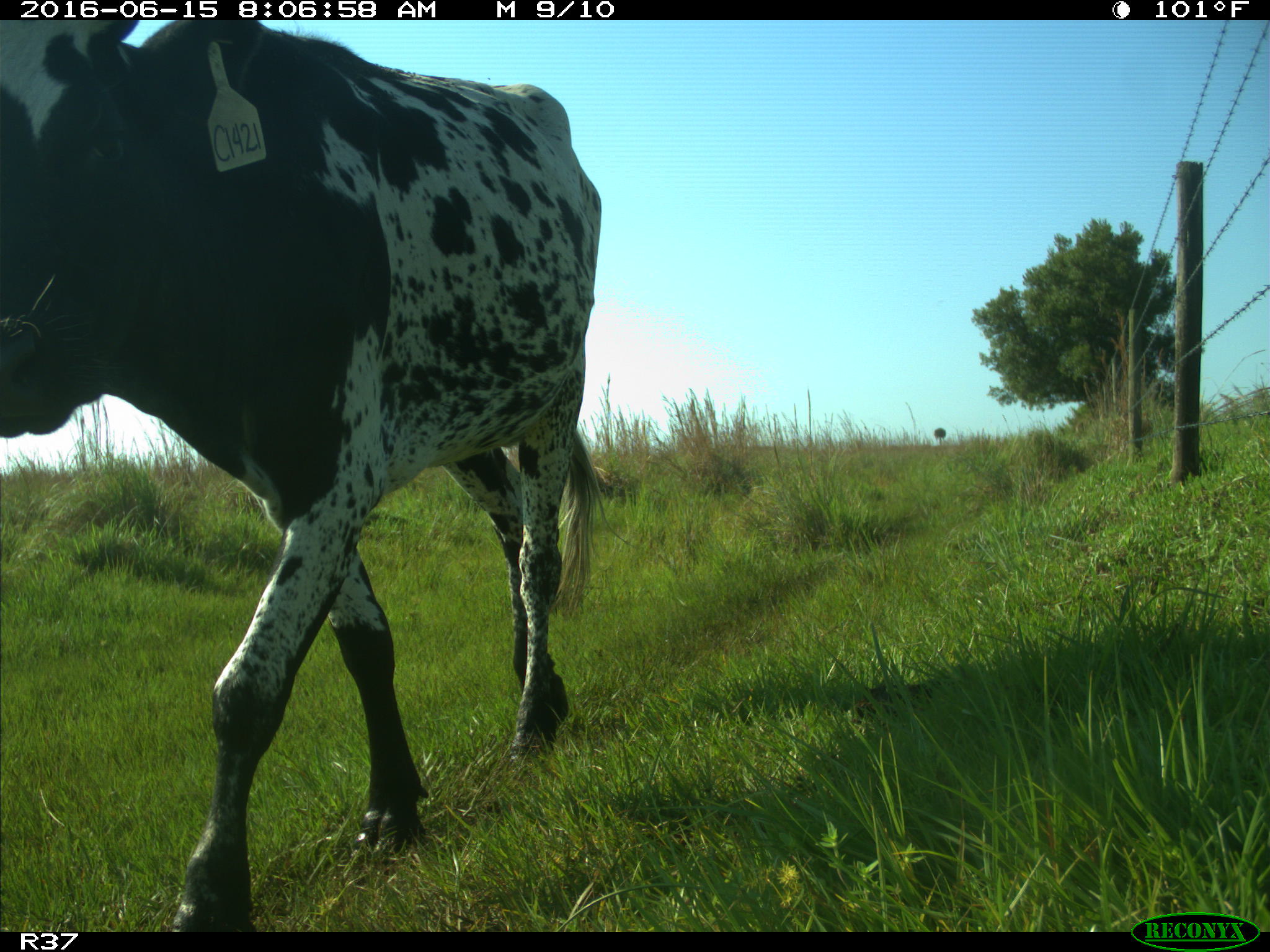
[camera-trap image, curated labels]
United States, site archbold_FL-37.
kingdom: Animalia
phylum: Chordata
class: Mammalia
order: Artiodactyla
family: Bovidae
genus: Bos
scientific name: Bos taurus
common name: domestic cow